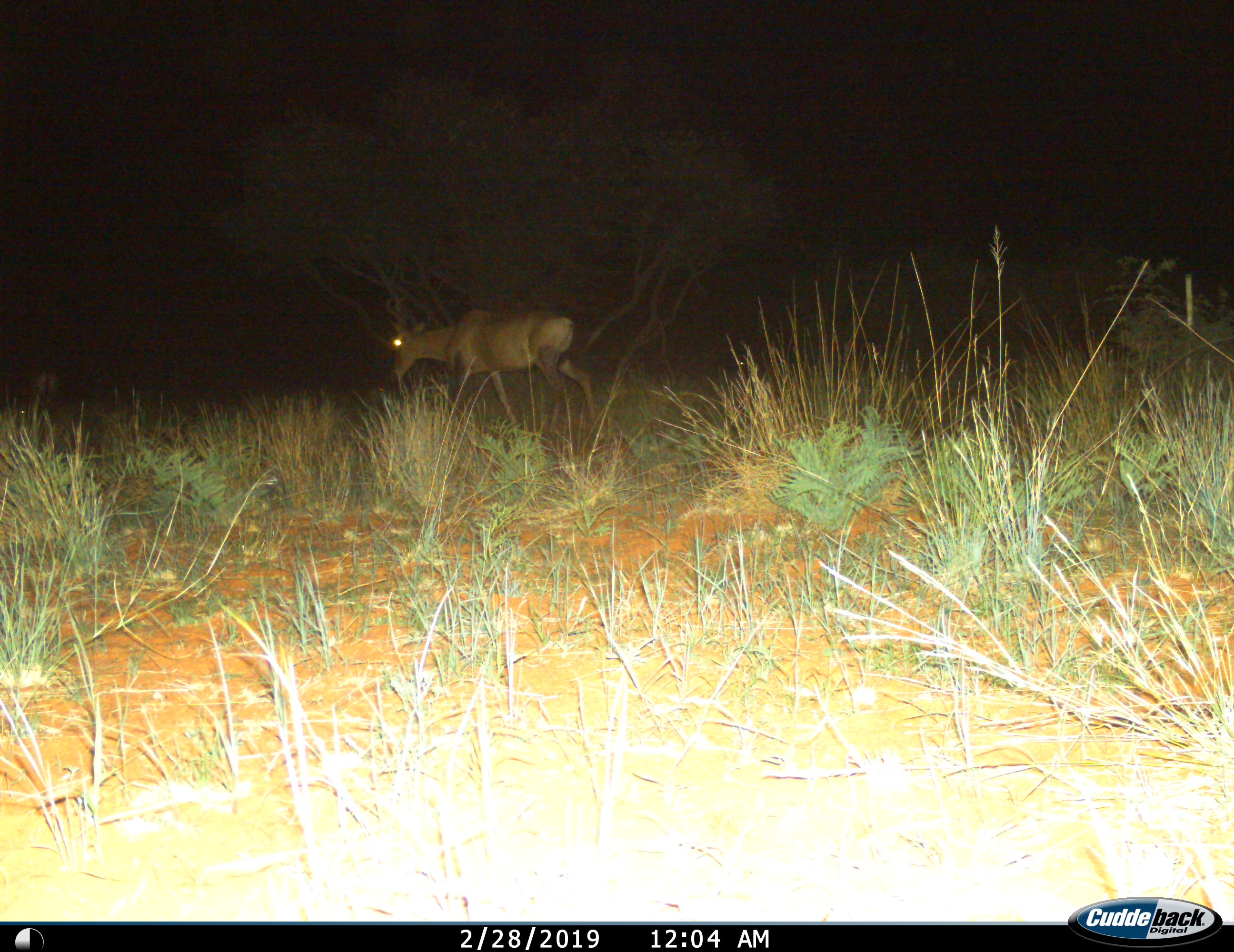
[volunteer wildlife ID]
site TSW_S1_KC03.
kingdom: Animalia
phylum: Chordata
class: Mammalia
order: Artiodactyla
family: Bovidae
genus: Alcelaphus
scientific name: Alcelaphus buselaphus caama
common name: red hartebeest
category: hartebeestred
Hartebeestred (red hartebeest) (Alcelaphus buselaphus caama), count 1. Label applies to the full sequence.